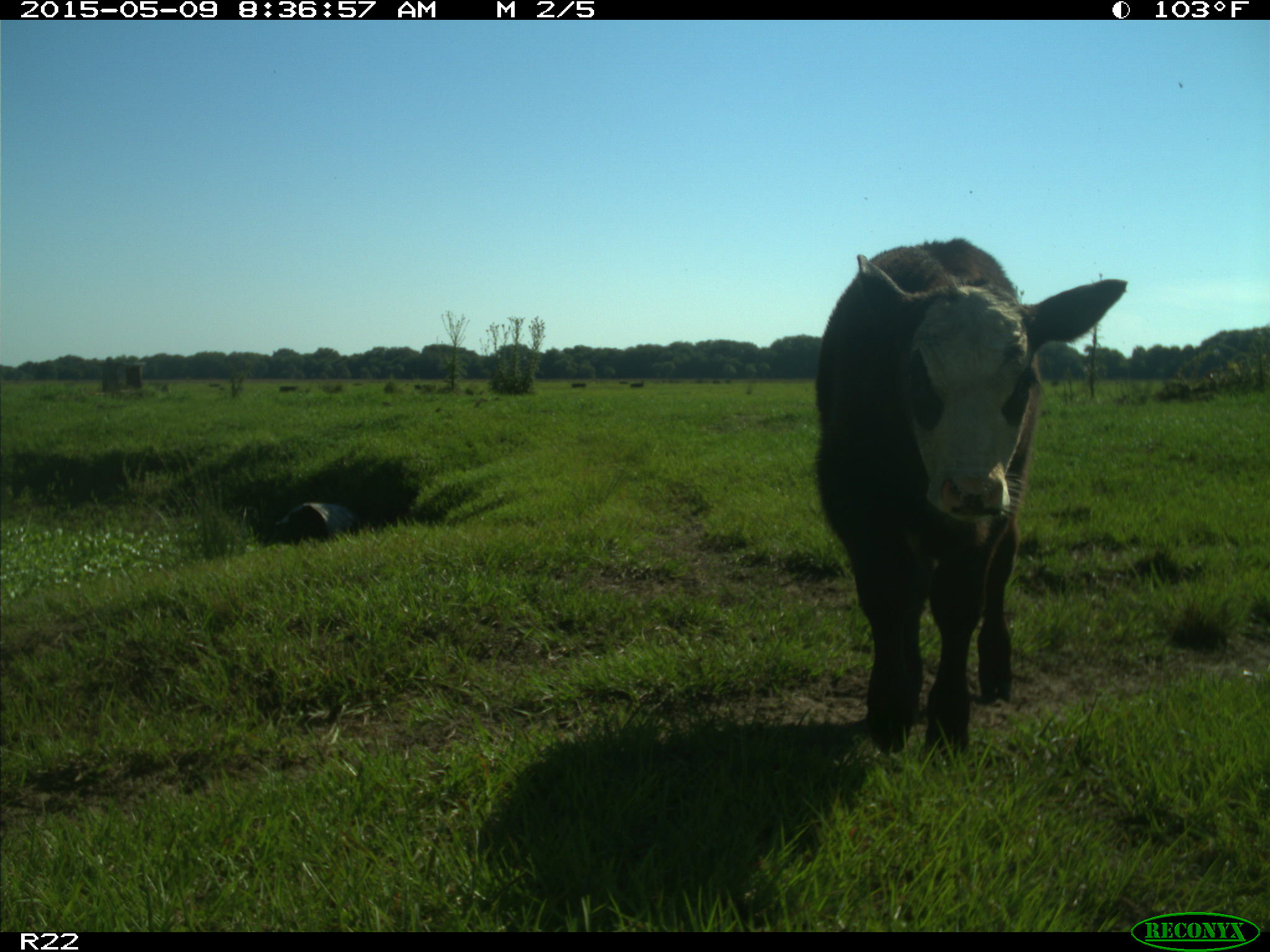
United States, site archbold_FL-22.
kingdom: Animalia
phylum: Chordata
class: Mammalia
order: Artiodactyla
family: Bovidae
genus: Bos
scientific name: Bos taurus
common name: domestic cow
Bos taurus (domestic cow).